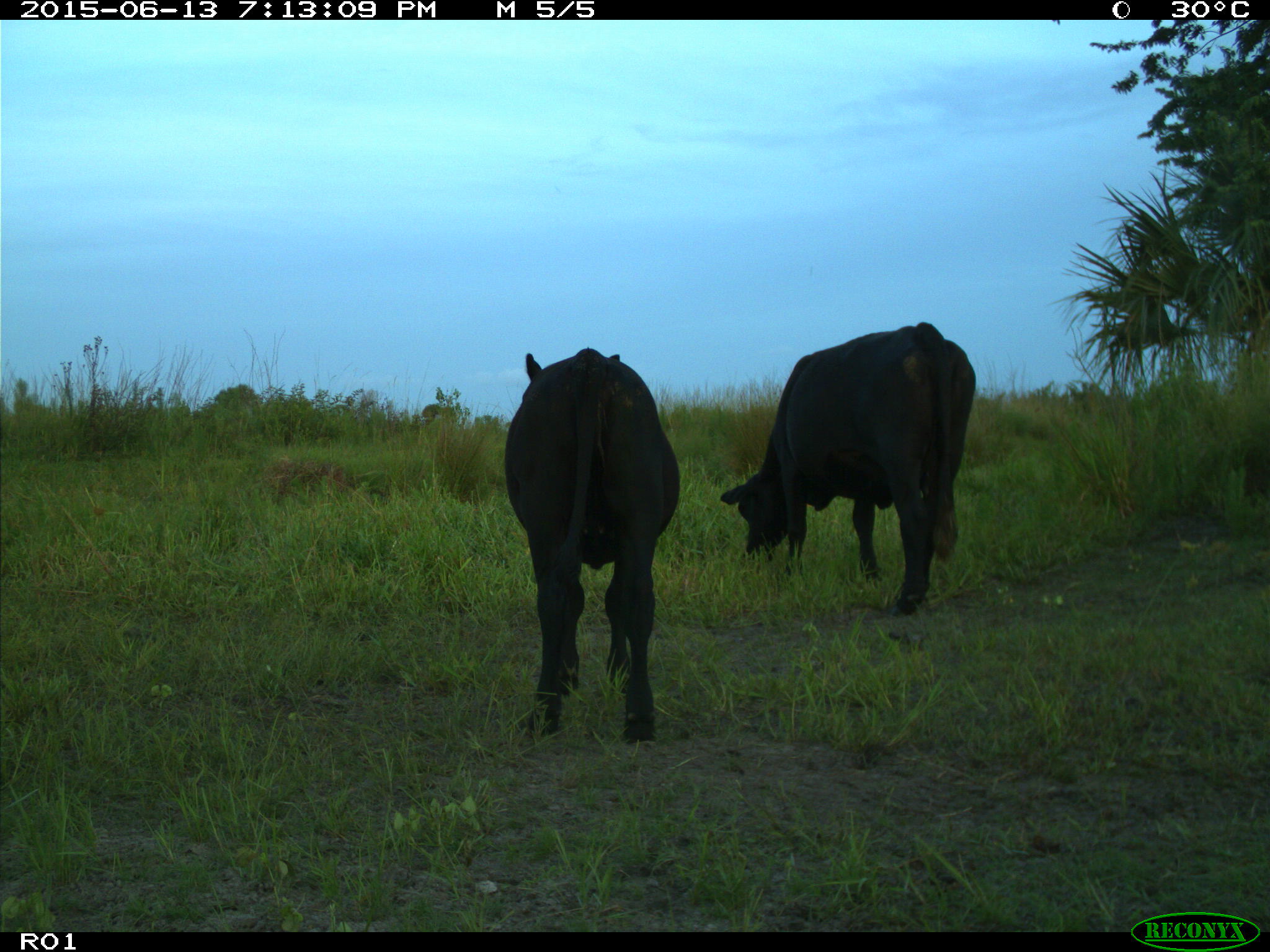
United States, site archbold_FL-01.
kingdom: Animalia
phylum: Chordata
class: Mammalia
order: Artiodactyla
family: Bovidae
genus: Bos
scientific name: Bos taurus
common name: domestic cow